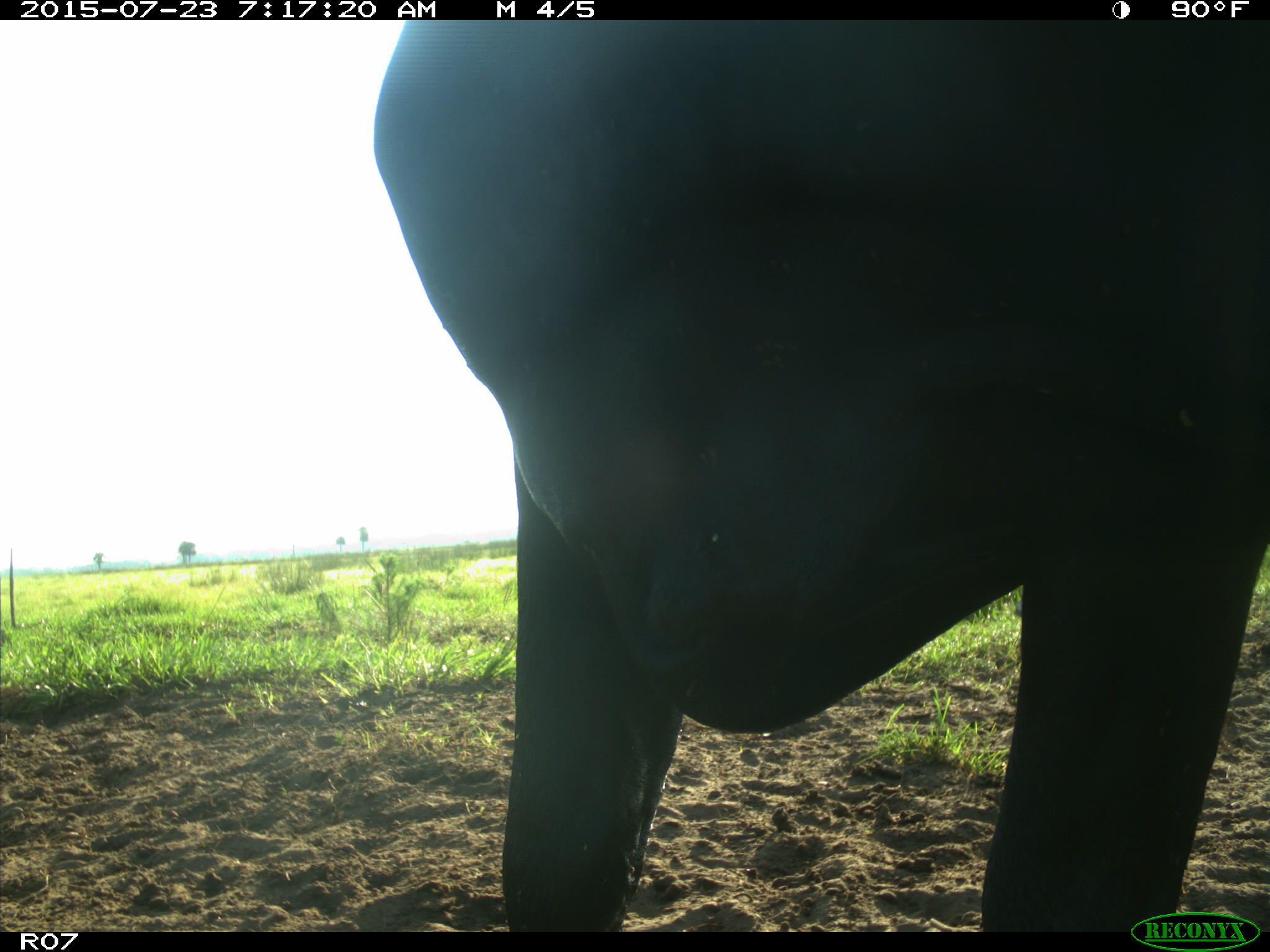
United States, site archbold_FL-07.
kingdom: Animalia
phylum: Chordata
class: Mammalia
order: Artiodactyla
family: Bovidae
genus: Bos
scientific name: Bos taurus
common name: domestic cow